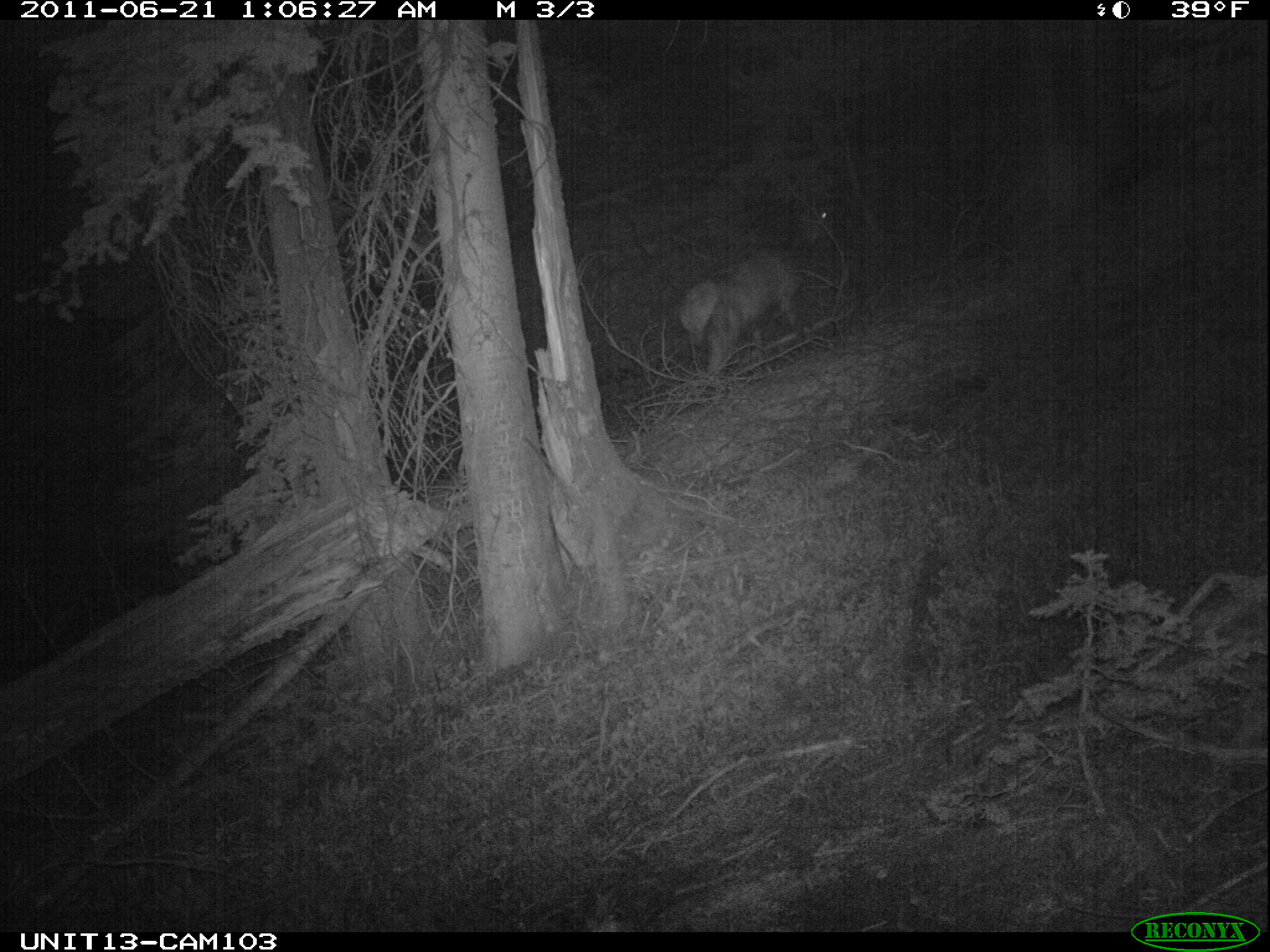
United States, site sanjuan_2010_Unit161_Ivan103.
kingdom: Animalia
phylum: Chordata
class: Mammalia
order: Artiodactyla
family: Cervidae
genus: Cervus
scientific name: Cervus elaphus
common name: red deer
Cervus elaphus (red deer).